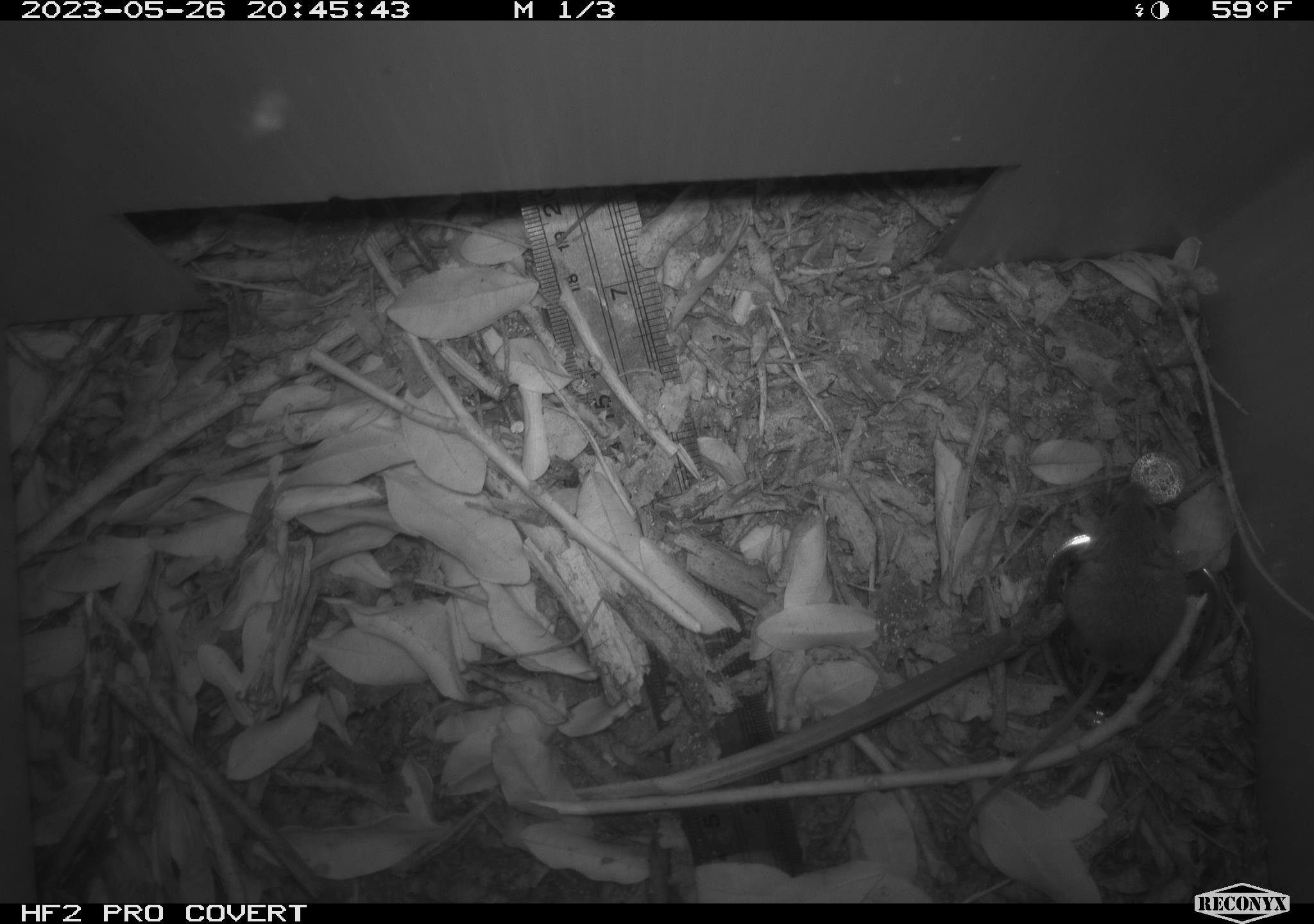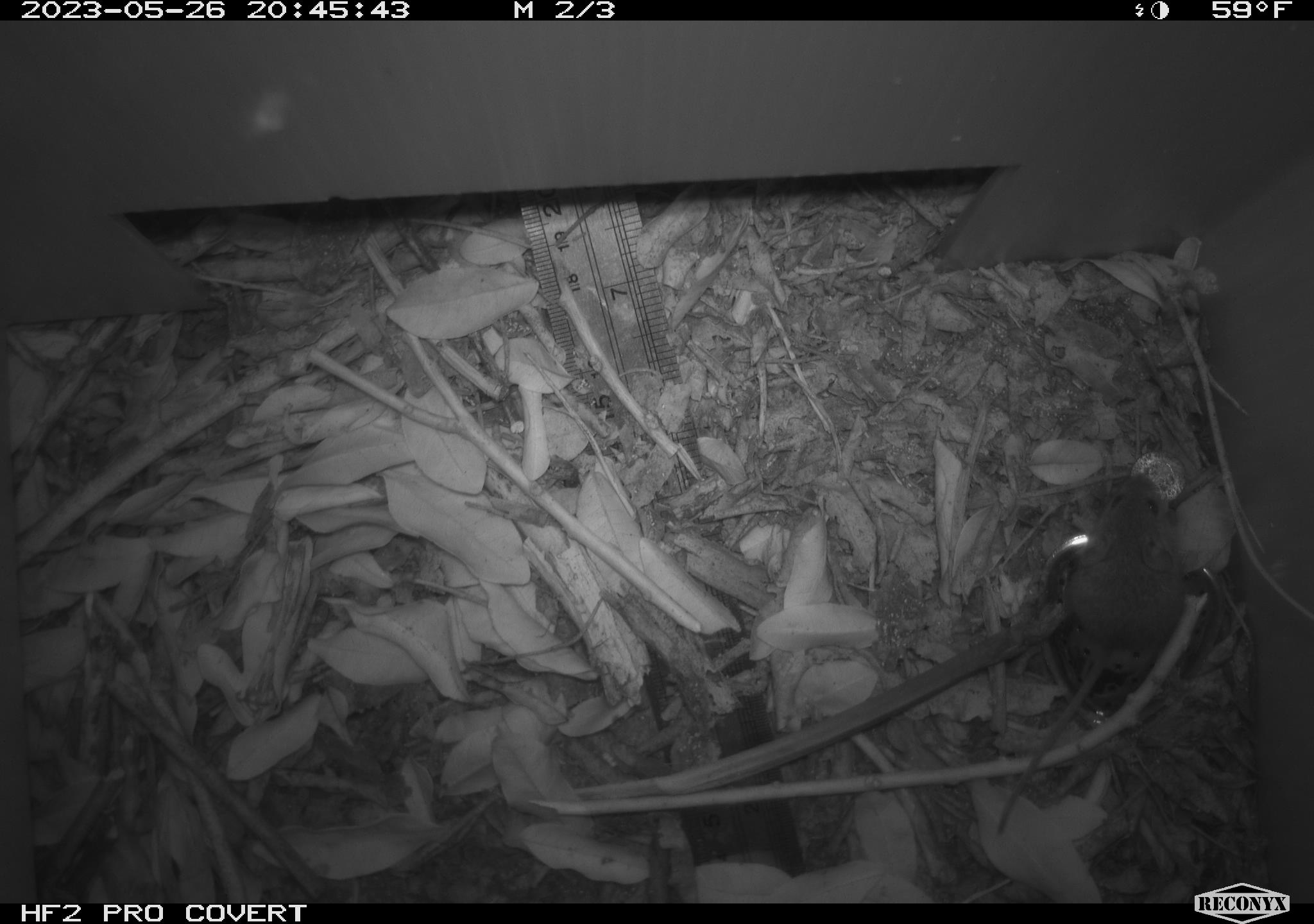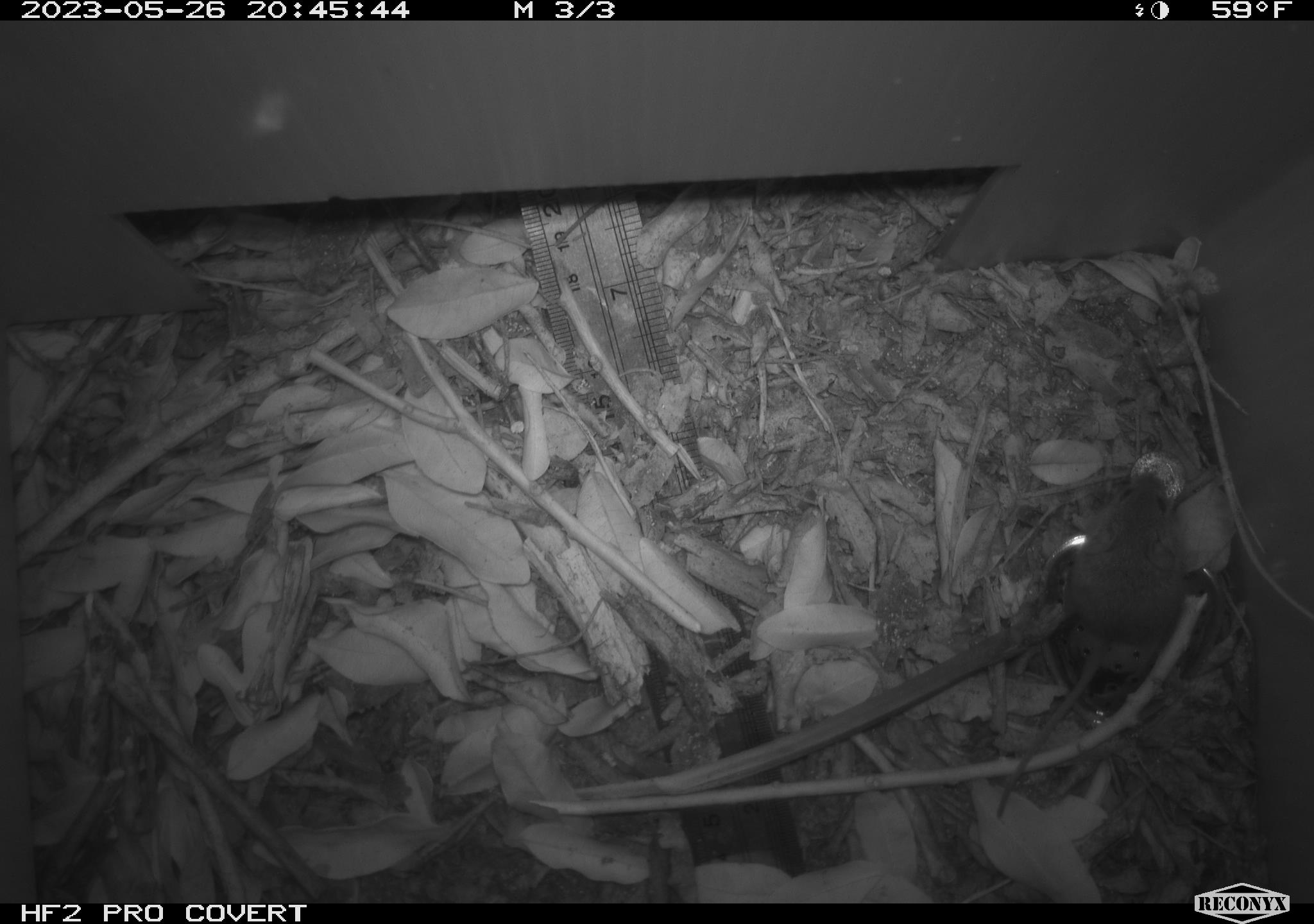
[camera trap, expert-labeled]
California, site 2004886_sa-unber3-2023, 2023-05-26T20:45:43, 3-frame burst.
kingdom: Animalia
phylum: Chordata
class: Mammalia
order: Rodentia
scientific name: Rodentia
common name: mouse species